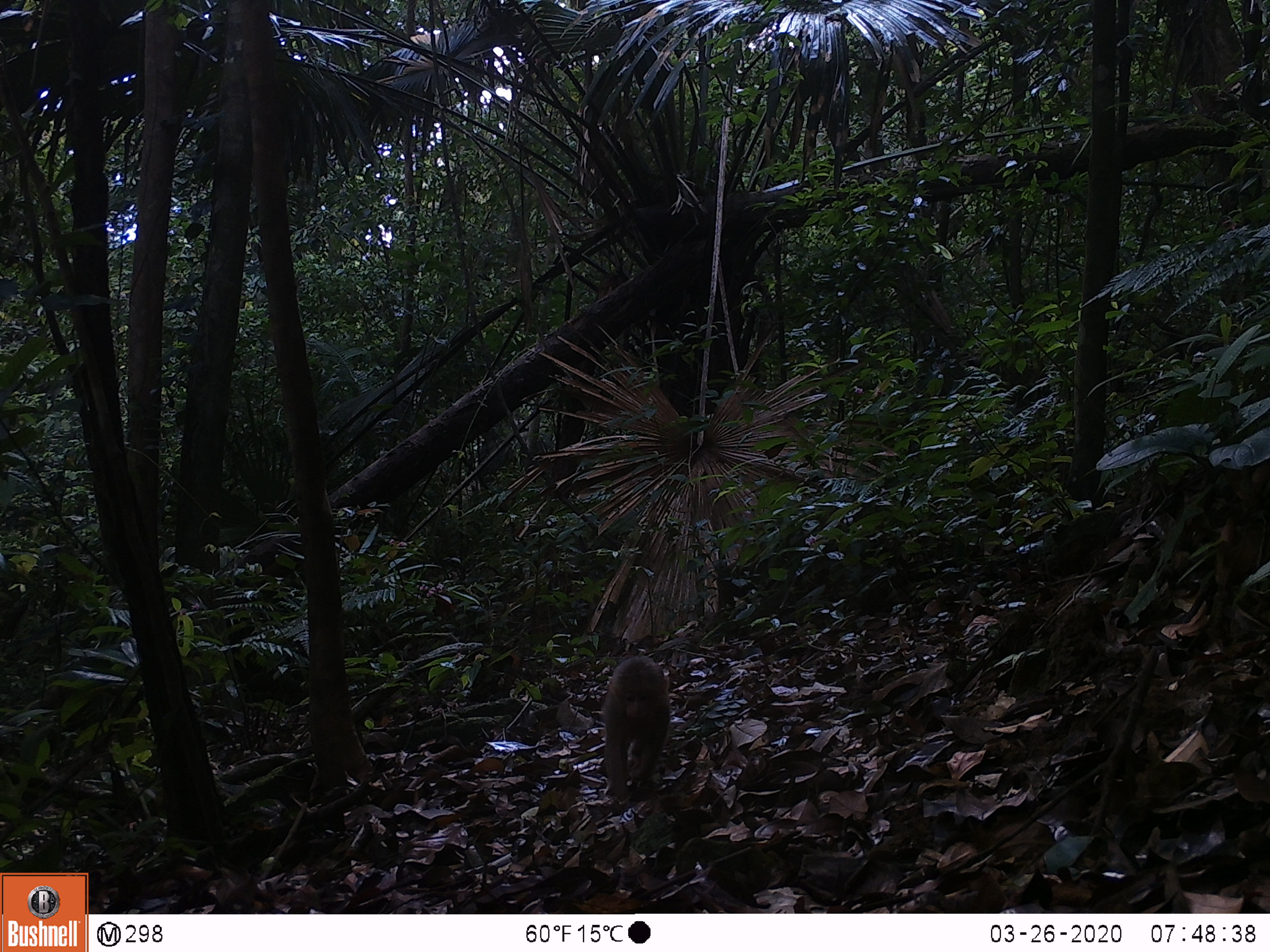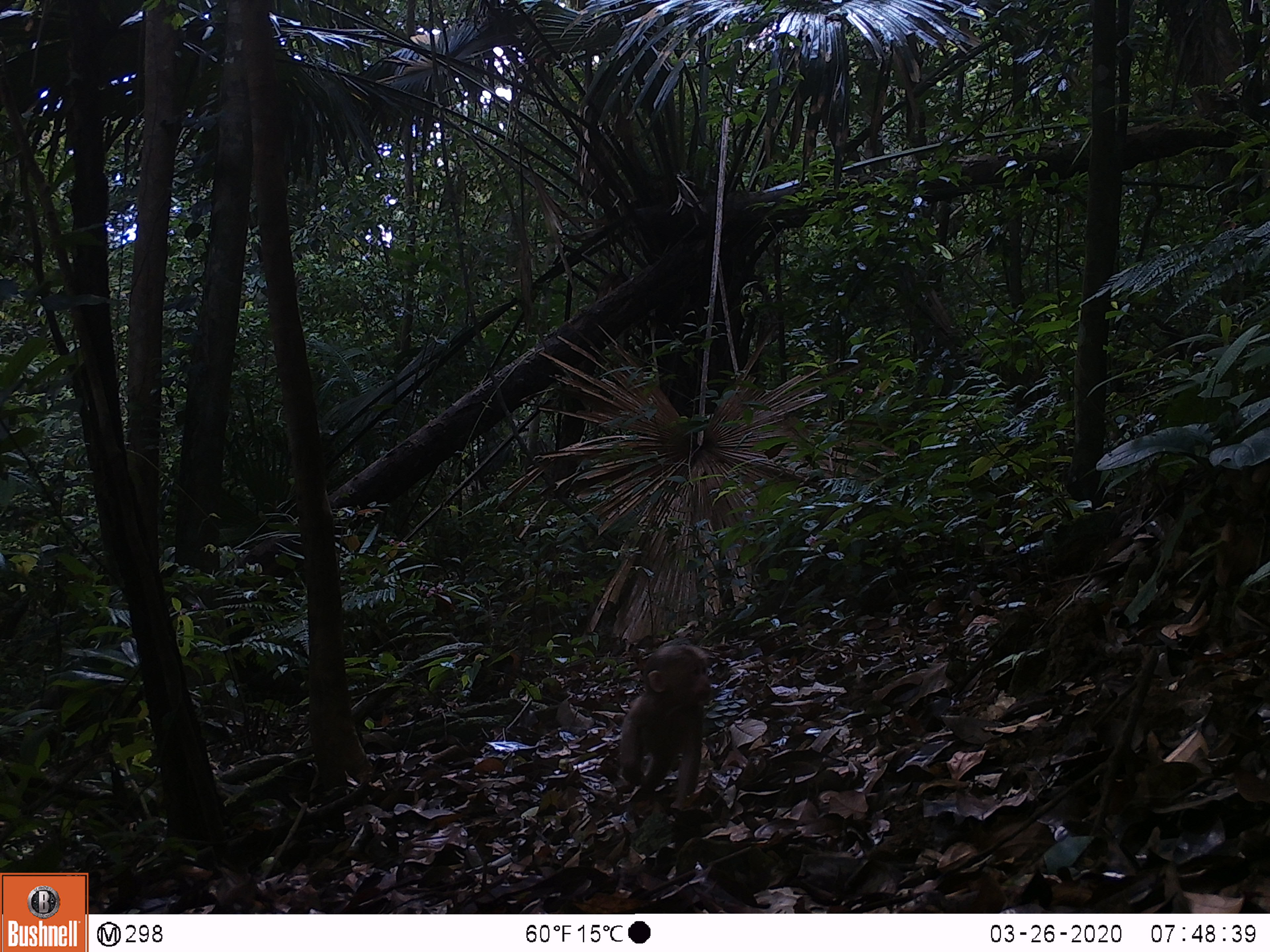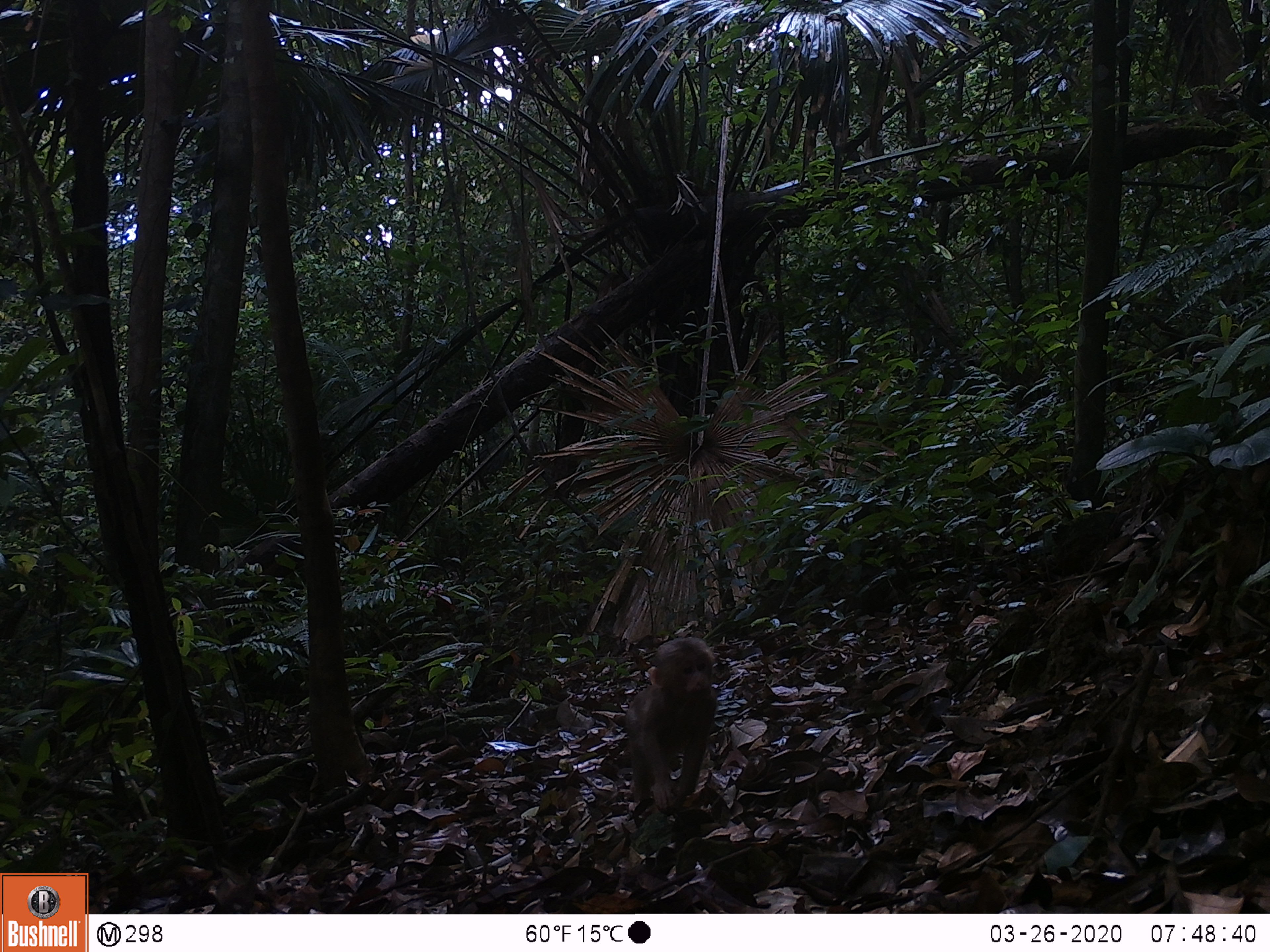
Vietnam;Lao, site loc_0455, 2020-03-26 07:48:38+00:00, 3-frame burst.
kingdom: Animalia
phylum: Chordata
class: Mammalia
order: Primates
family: Cercopithecidae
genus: Macaca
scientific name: Macaca arctoides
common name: stump-tailed macaque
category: stump tailed macaque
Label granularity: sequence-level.